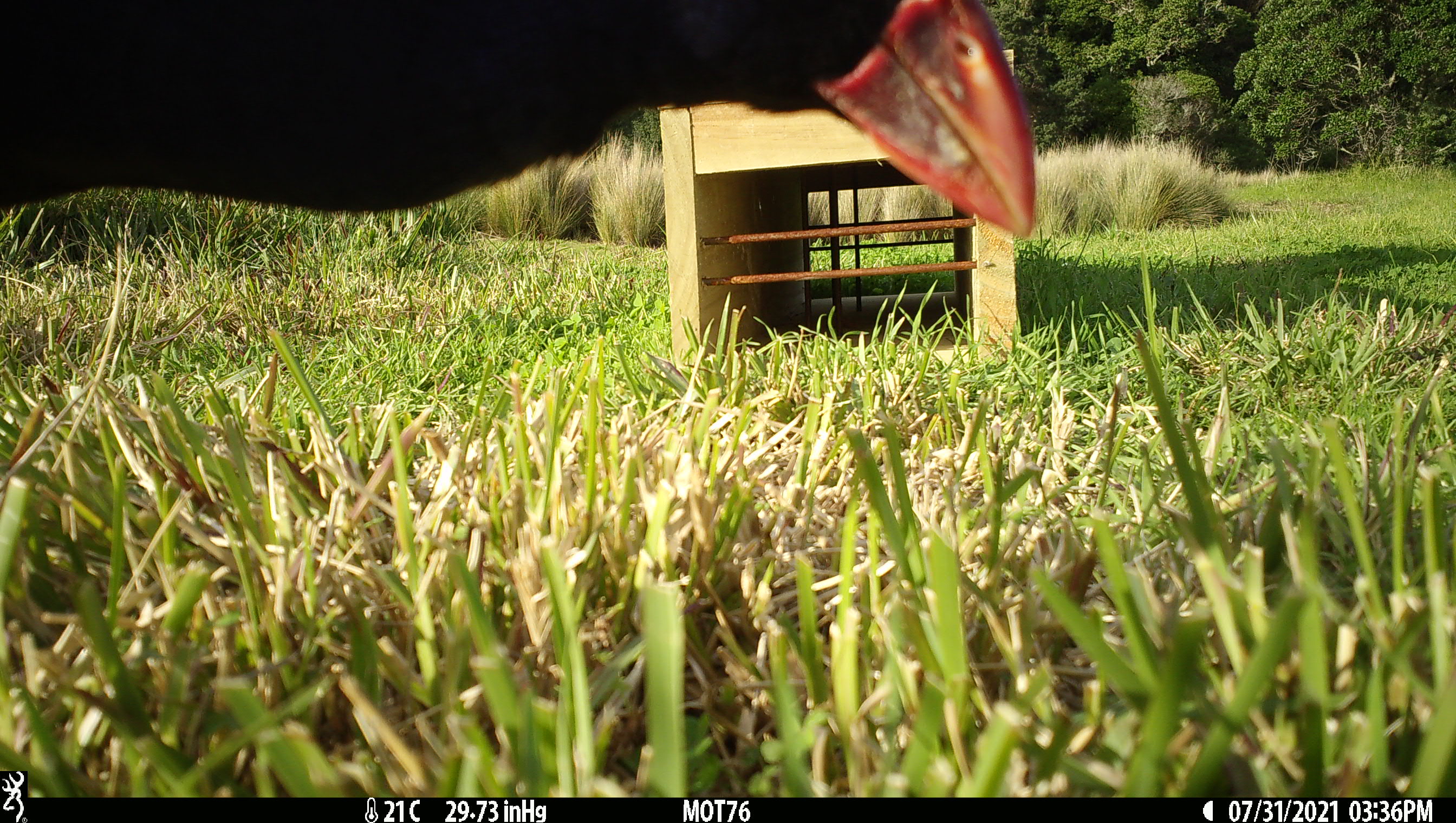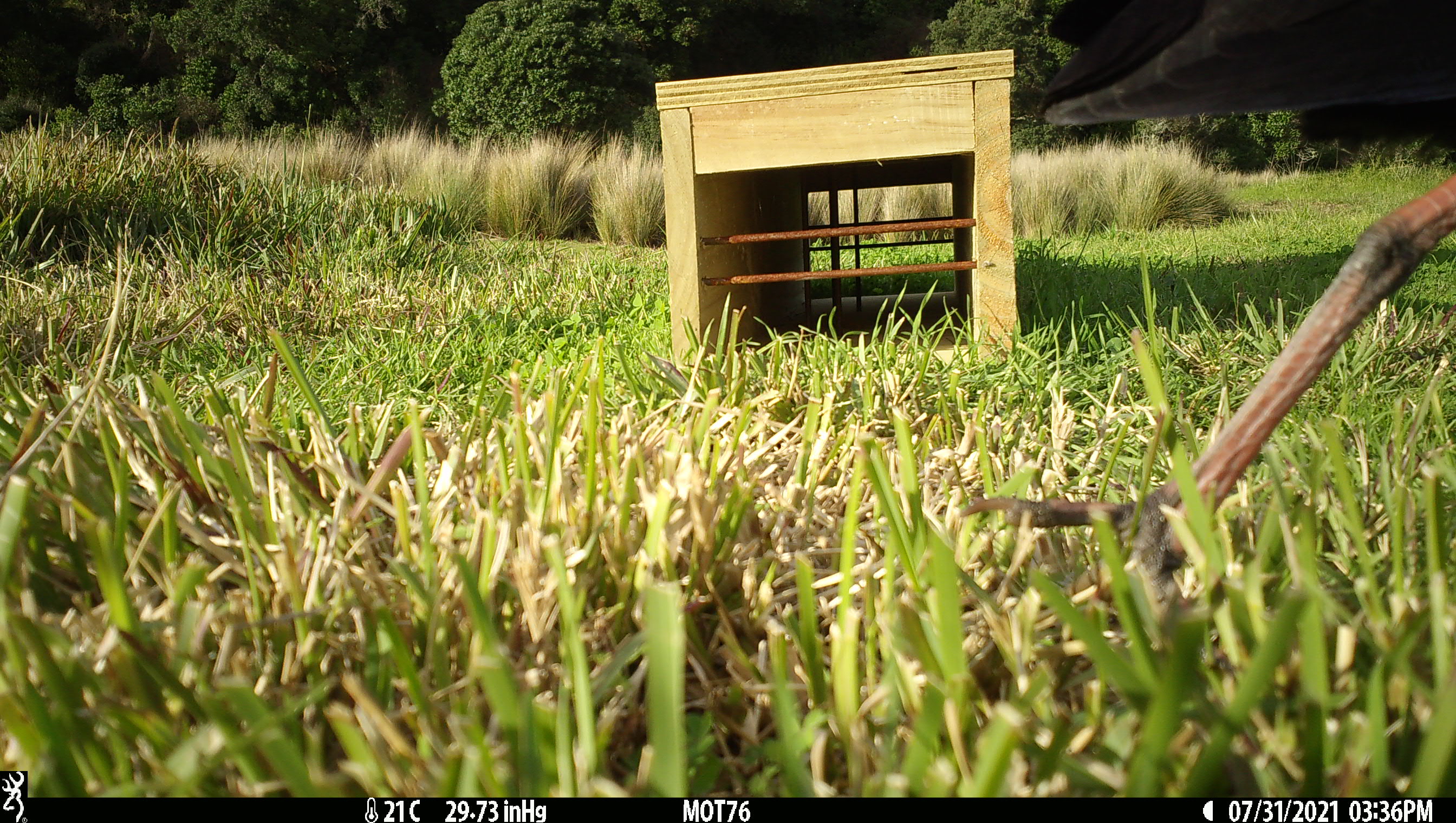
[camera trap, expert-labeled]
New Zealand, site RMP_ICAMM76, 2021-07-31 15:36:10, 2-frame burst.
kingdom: Animalia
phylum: Chordata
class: Aves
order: Gruiformes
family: Rallidae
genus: Porphyrio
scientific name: Porphyrio melanotus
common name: australasian swamphen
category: pukeko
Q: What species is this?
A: Pukeko (australasian swamphen) (Porphyrio melanotus).